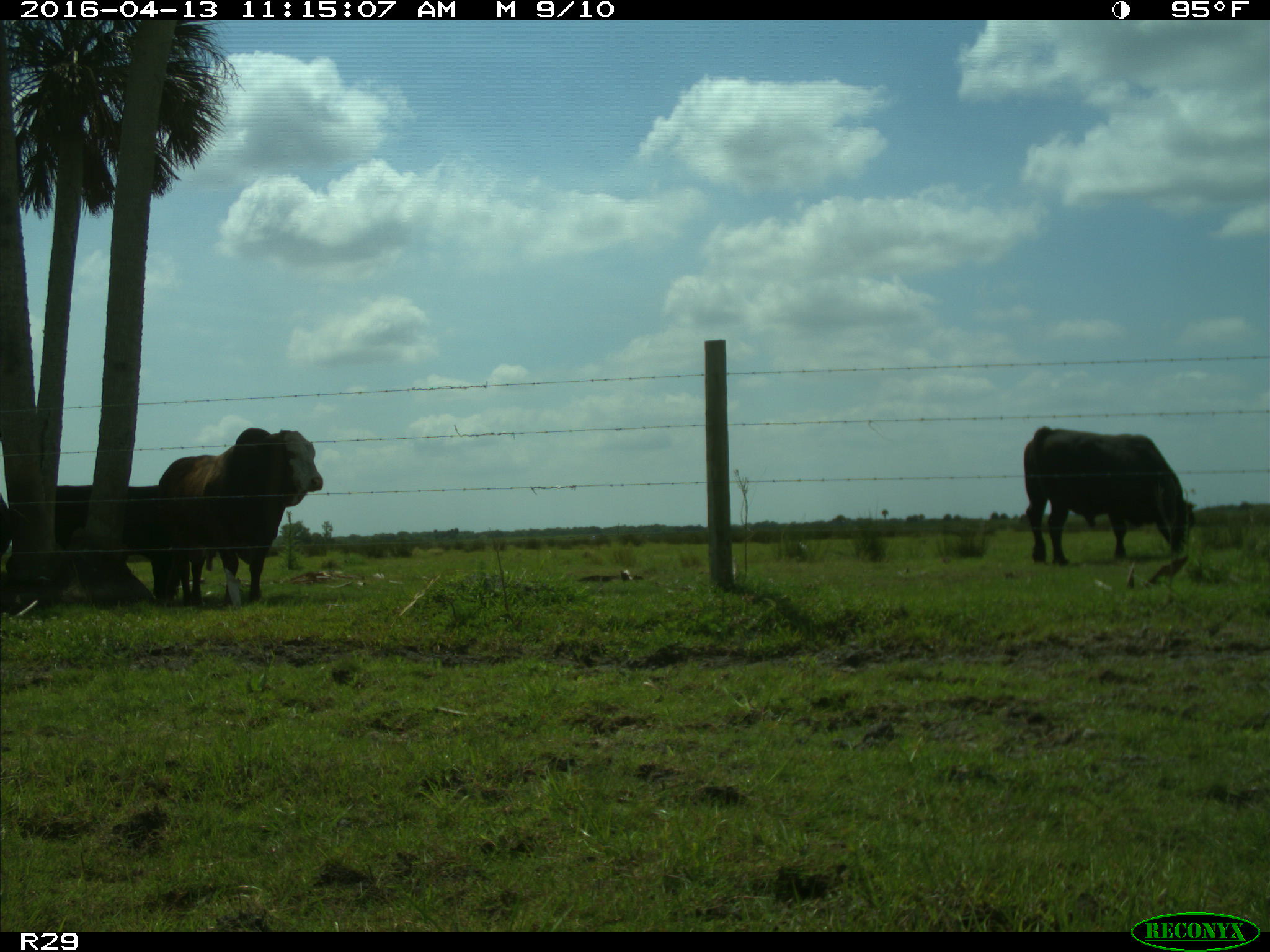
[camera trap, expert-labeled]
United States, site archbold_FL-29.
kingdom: Animalia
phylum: Chordata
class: Mammalia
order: Artiodactyla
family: Bovidae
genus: Bos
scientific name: Bos taurus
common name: domestic cow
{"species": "Bos taurus (domestic cow)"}